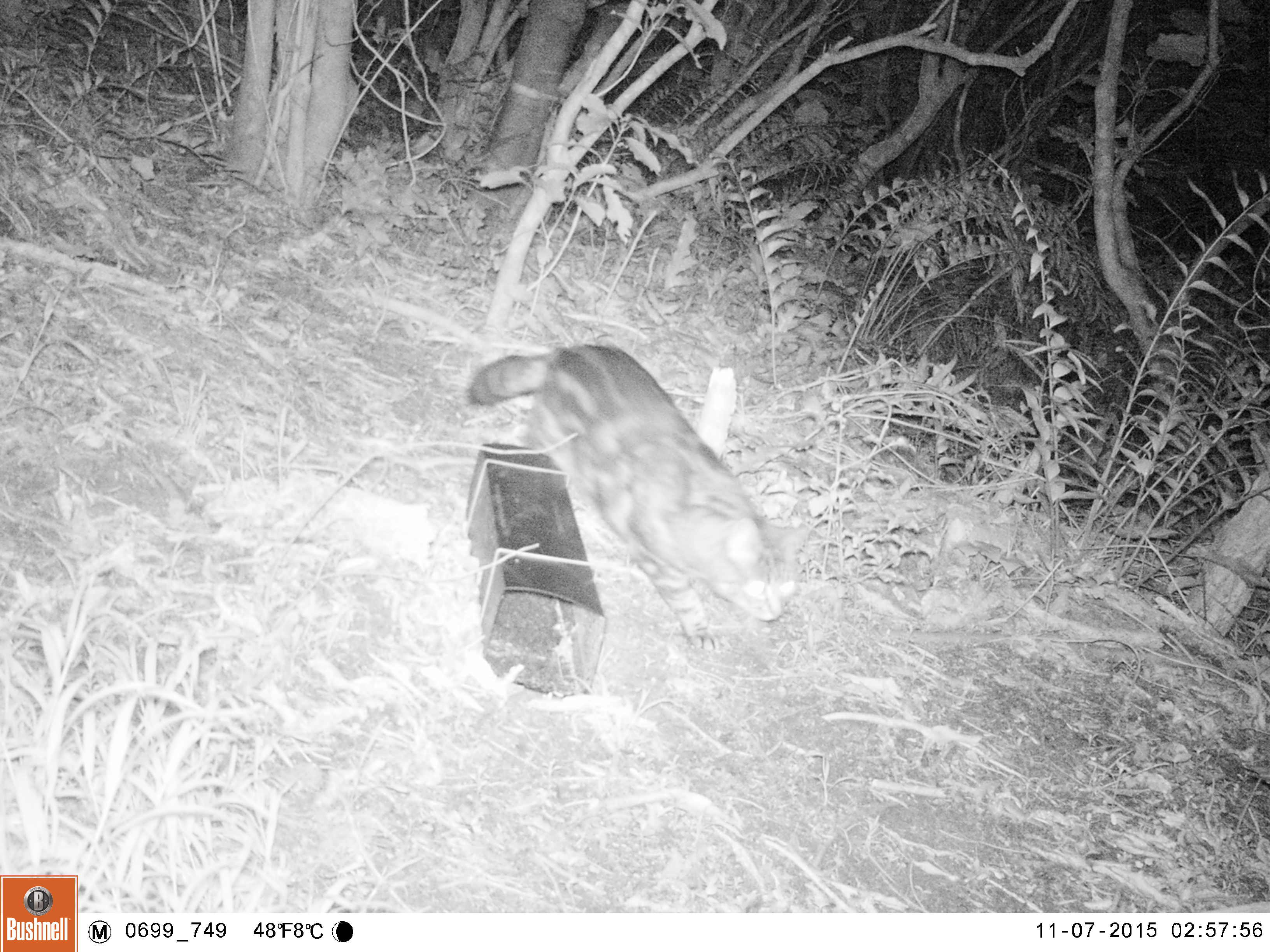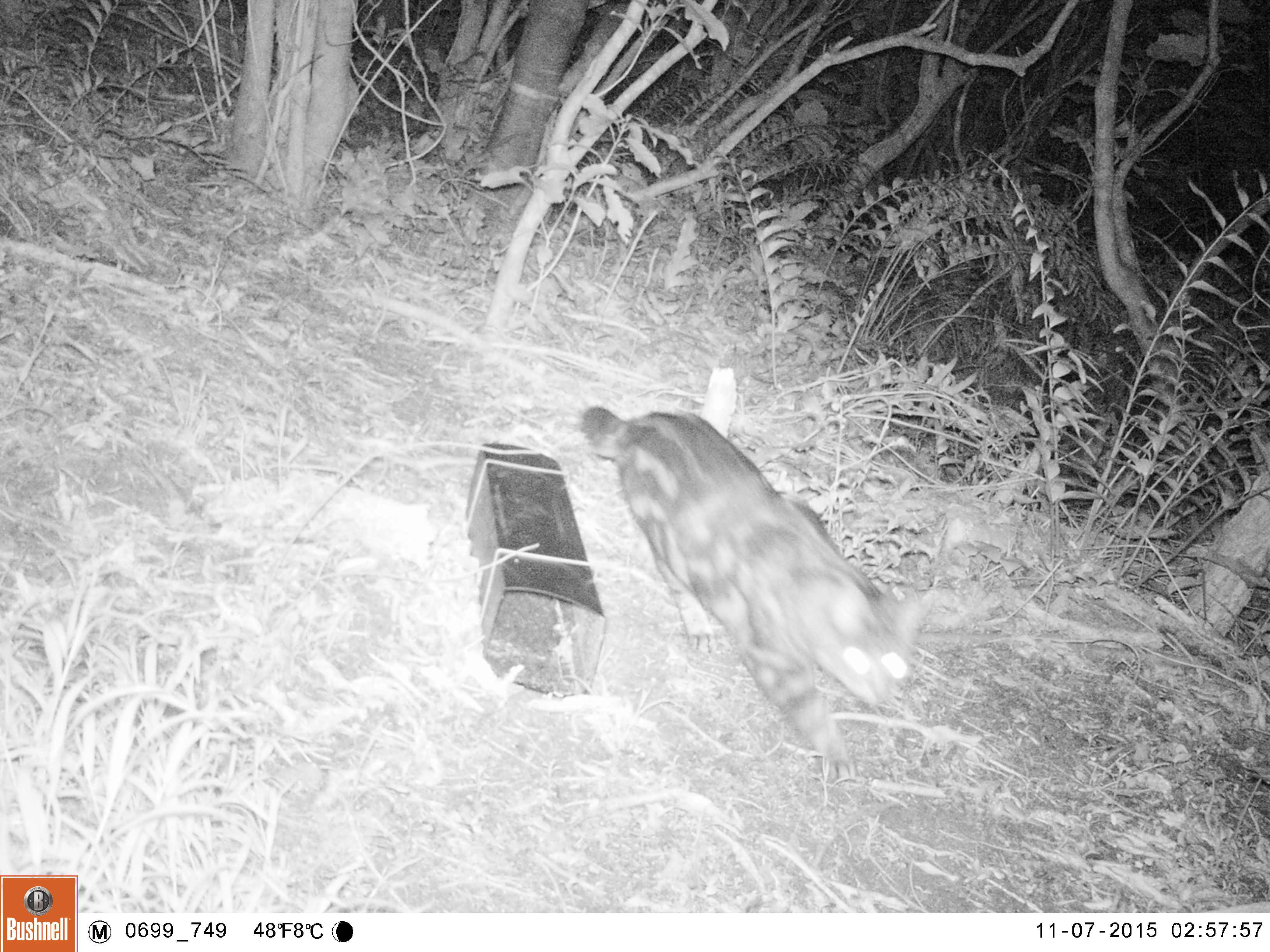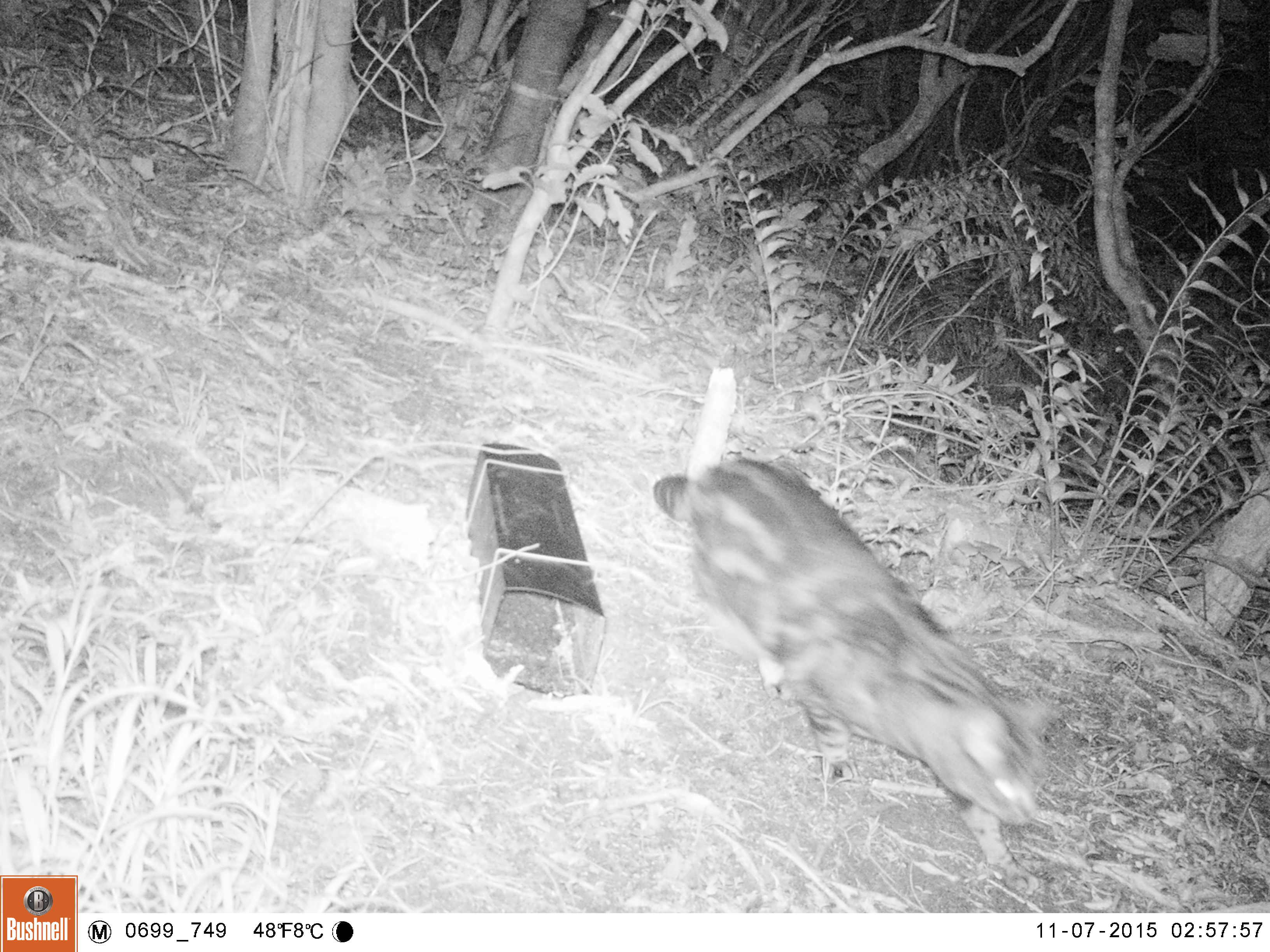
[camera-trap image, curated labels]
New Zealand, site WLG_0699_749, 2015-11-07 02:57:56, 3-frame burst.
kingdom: Animalia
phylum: Chordata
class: Mammalia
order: Carnivora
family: Felidae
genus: Felis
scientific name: Felis catus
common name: domestic cat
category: cat